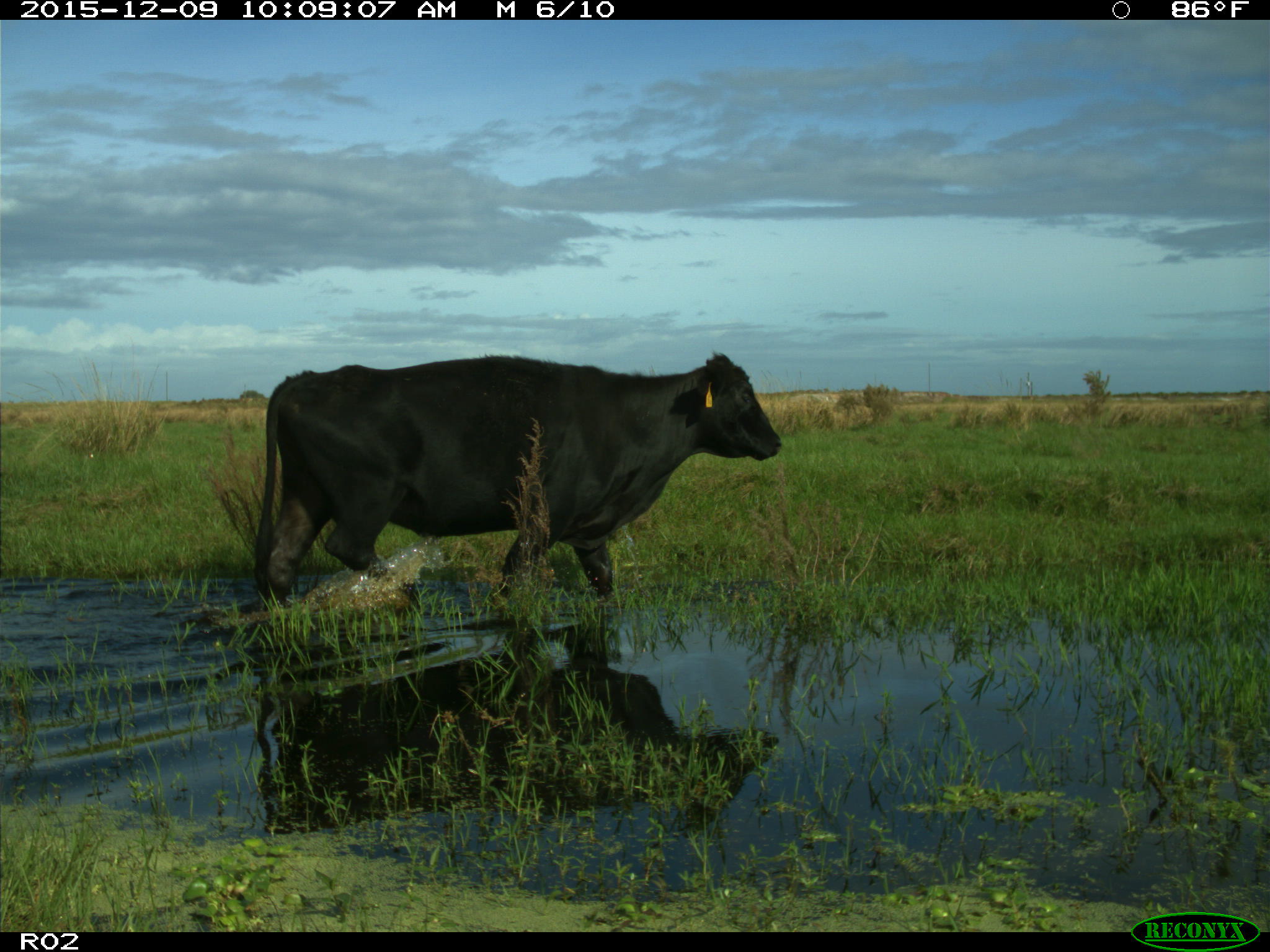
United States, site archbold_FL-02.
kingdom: Animalia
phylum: Chordata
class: Mammalia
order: Artiodactyla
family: Bovidae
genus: Bos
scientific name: Bos taurus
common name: domestic cow